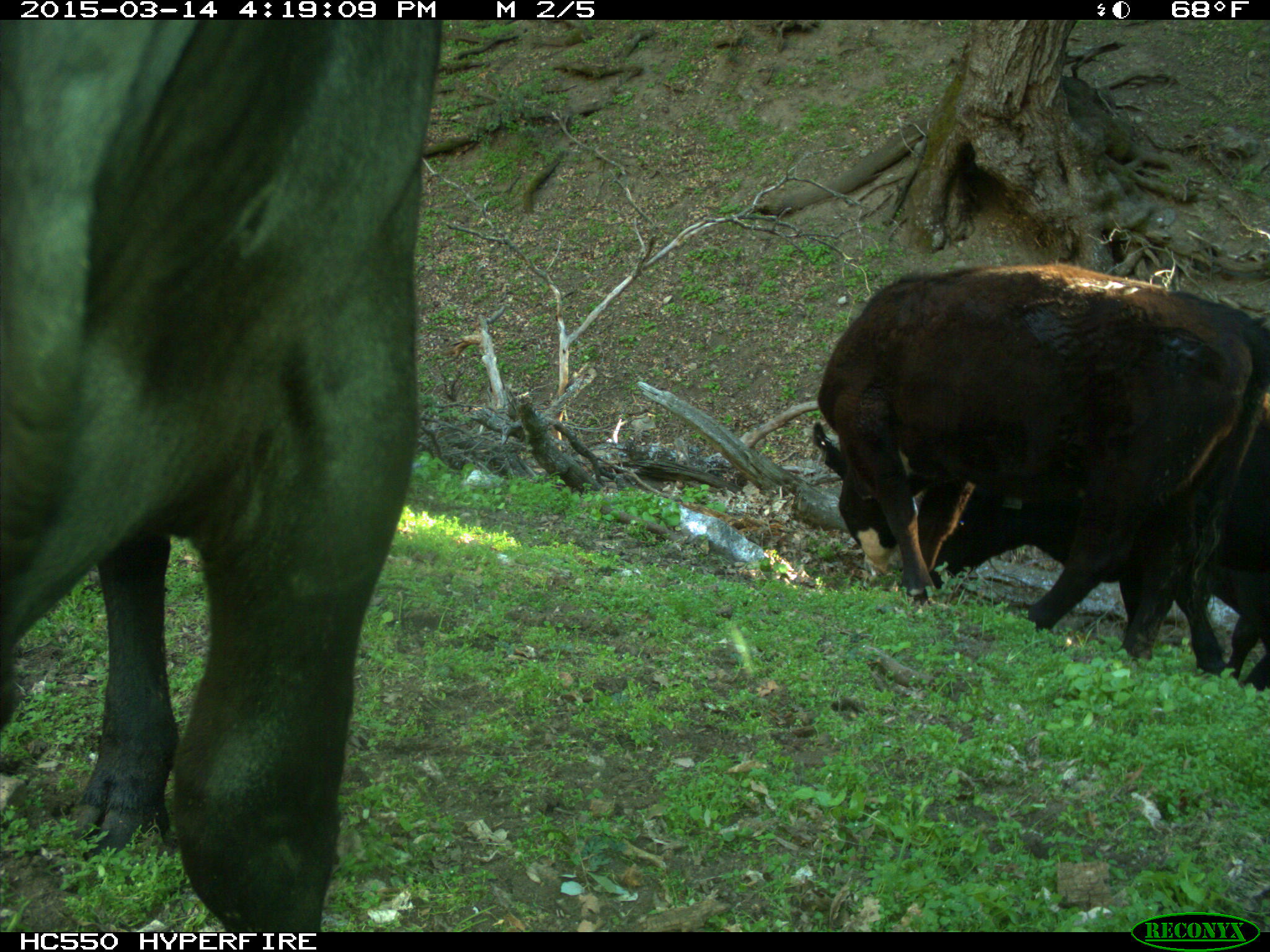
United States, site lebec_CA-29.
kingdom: Animalia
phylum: Chordata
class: Mammalia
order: Artiodactyla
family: Bovidae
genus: Bos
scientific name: Bos taurus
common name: domestic cow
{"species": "Bos taurus (domestic cow)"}